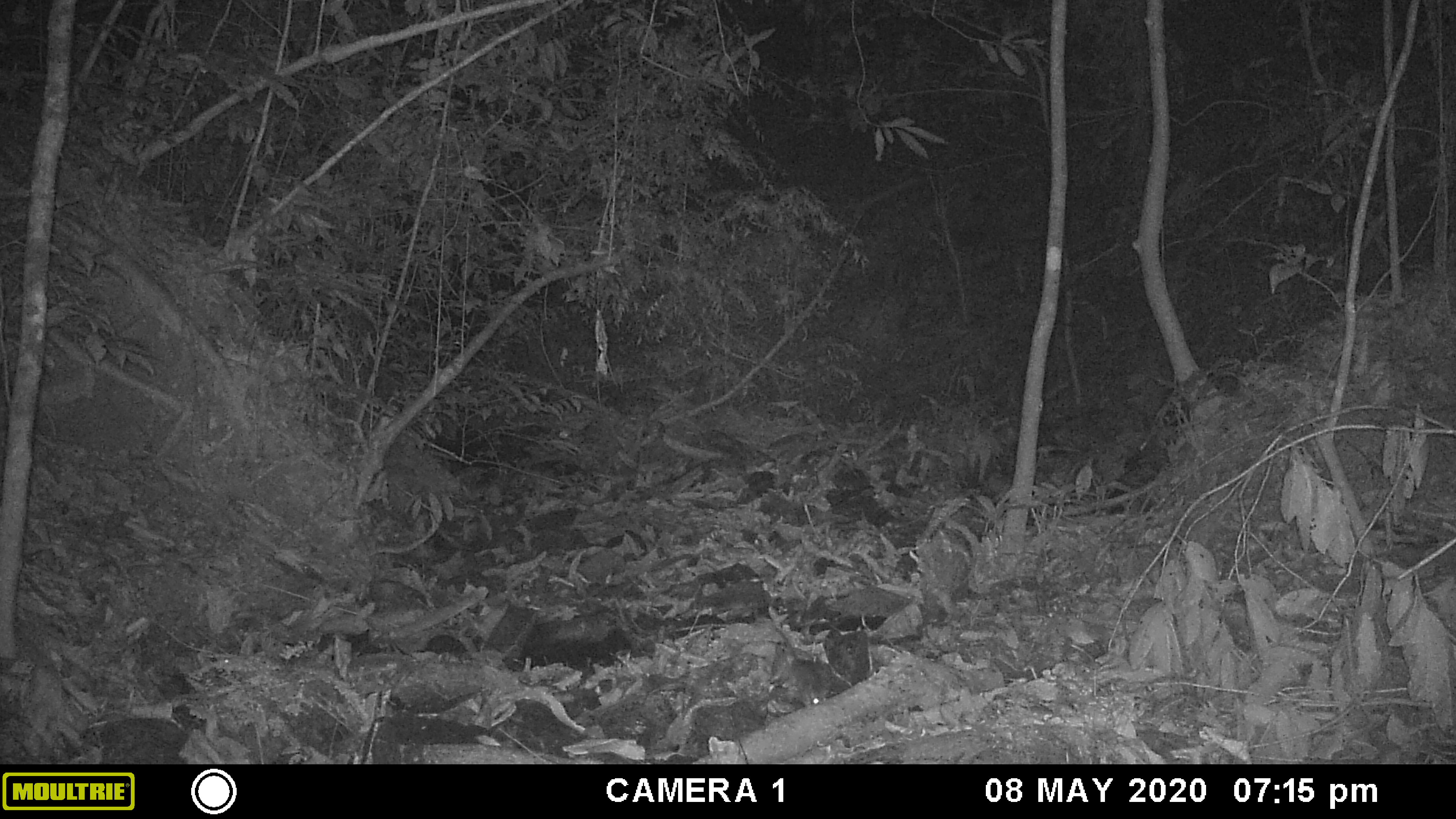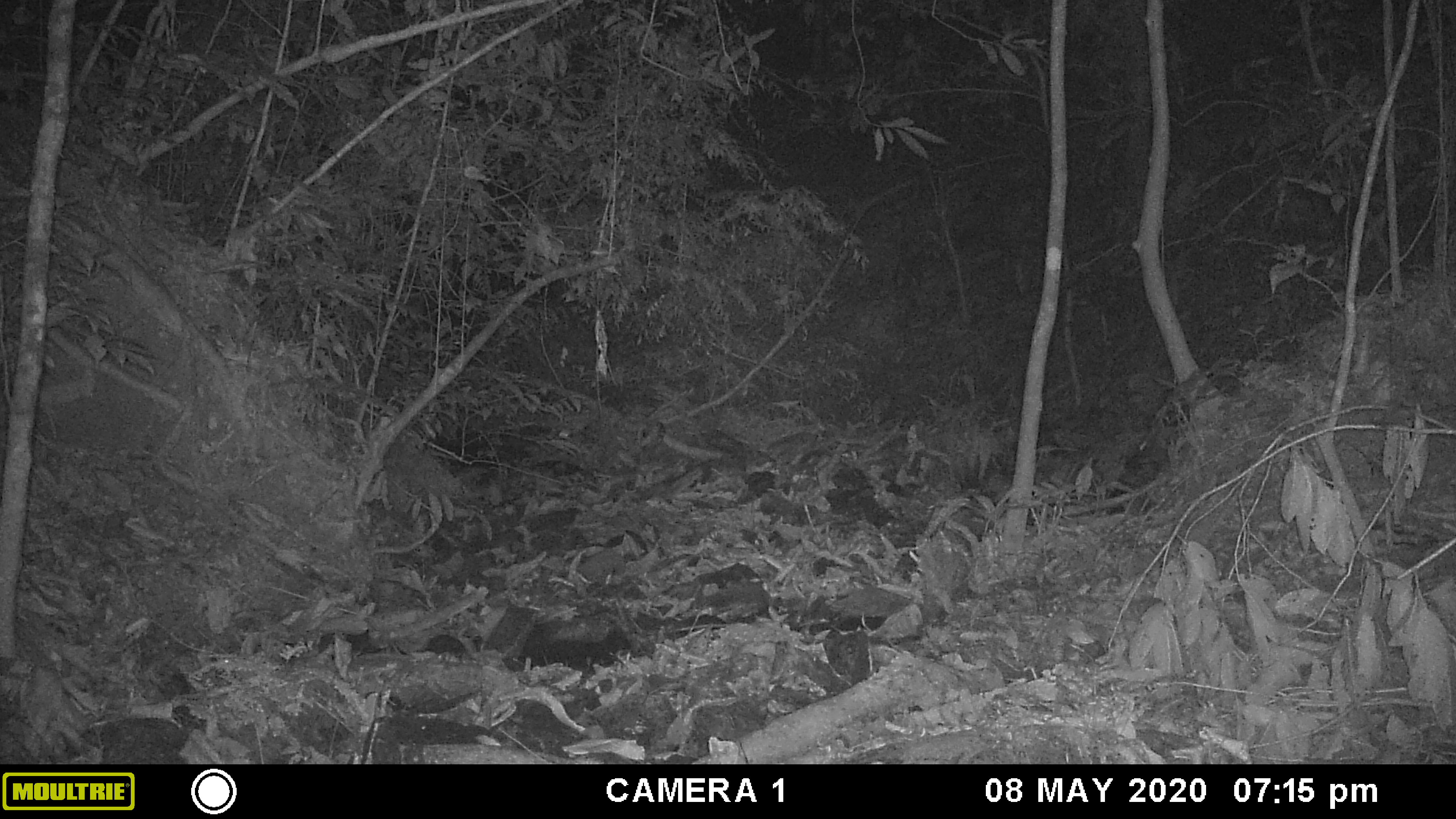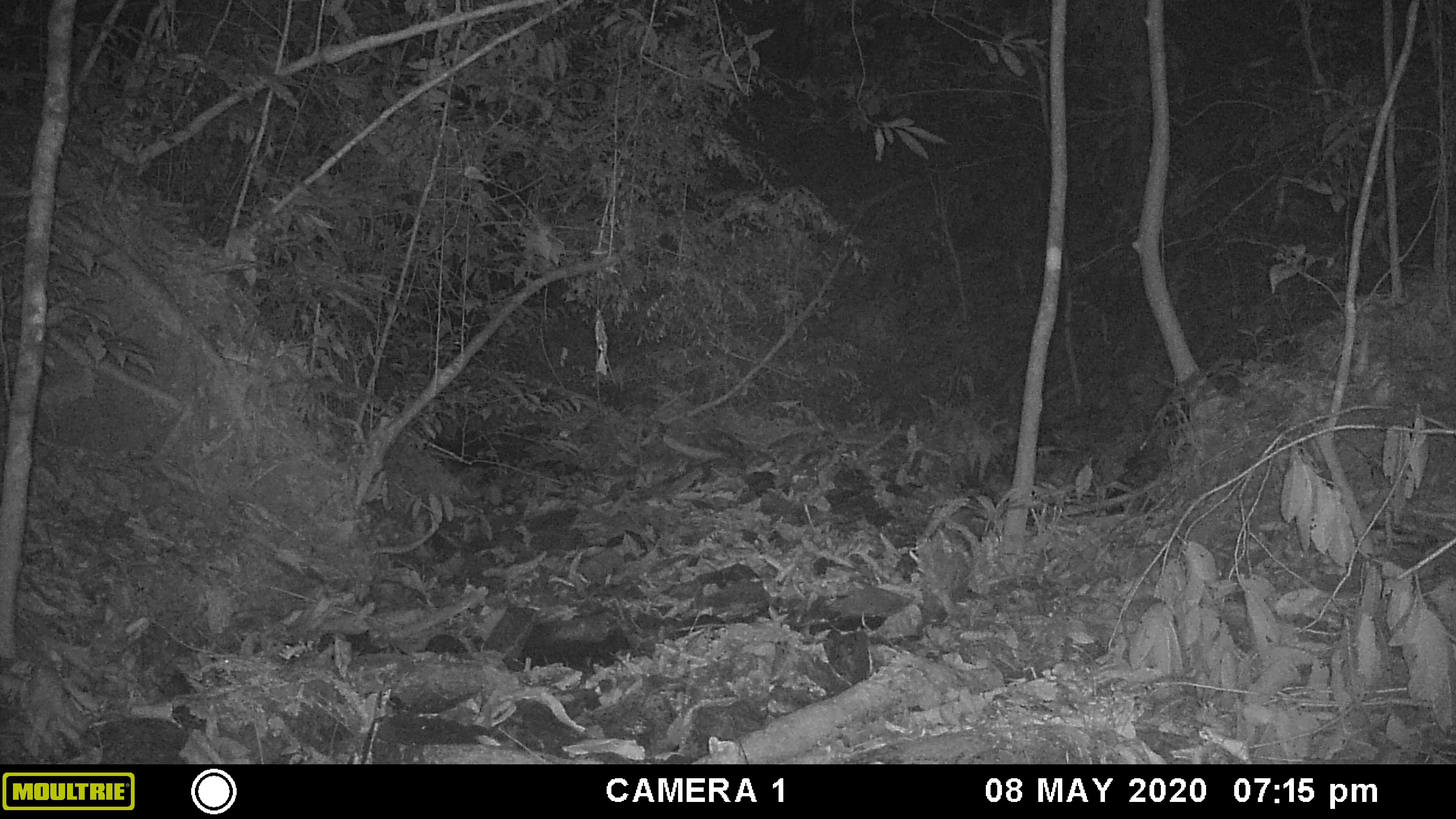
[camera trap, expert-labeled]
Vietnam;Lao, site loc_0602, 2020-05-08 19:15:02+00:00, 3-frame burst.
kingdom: Animalia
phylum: Chordata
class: Mammalia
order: Rodentia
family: Muridae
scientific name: Muridae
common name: old-world mice and rats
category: unidentified murid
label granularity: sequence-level